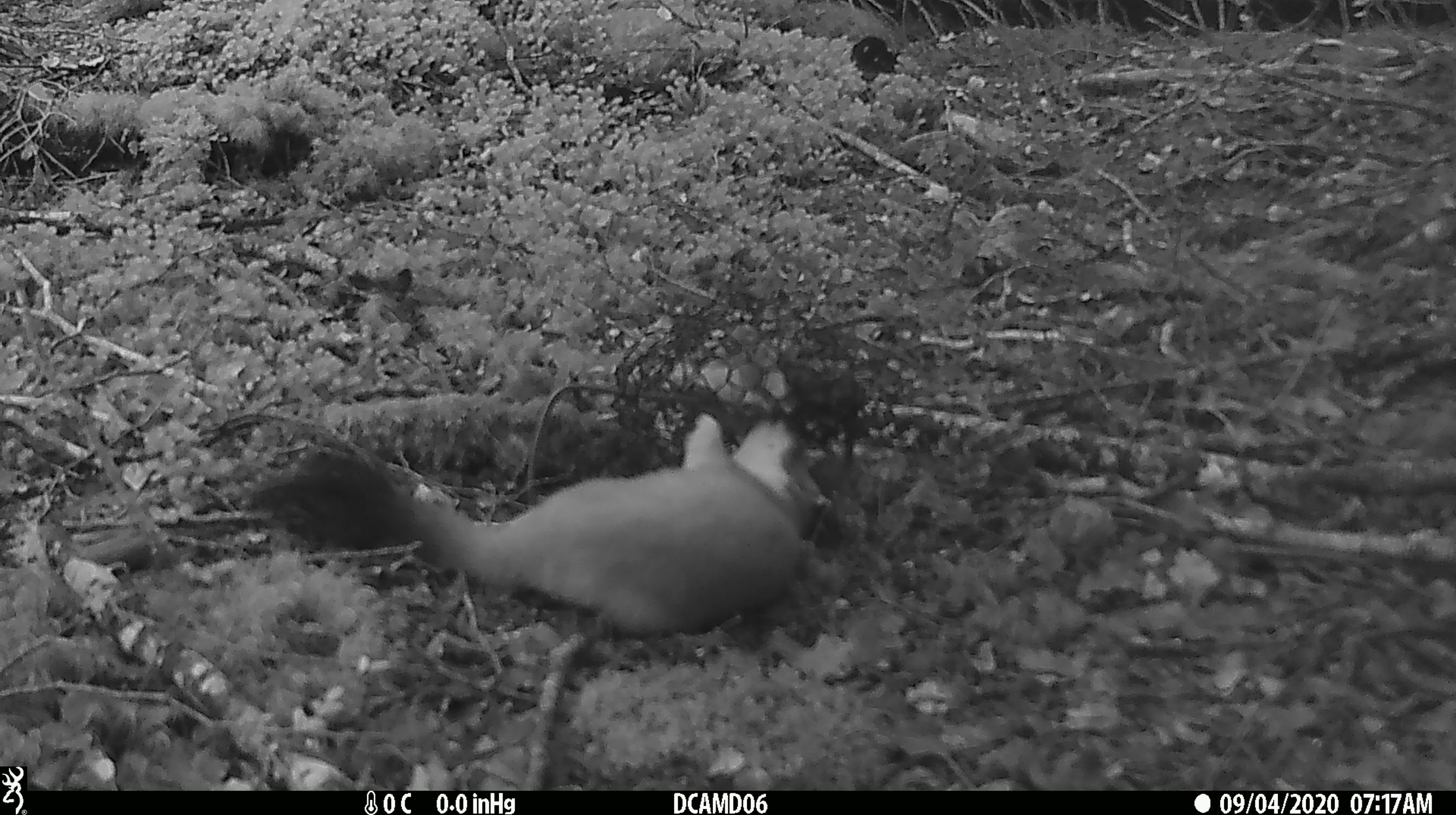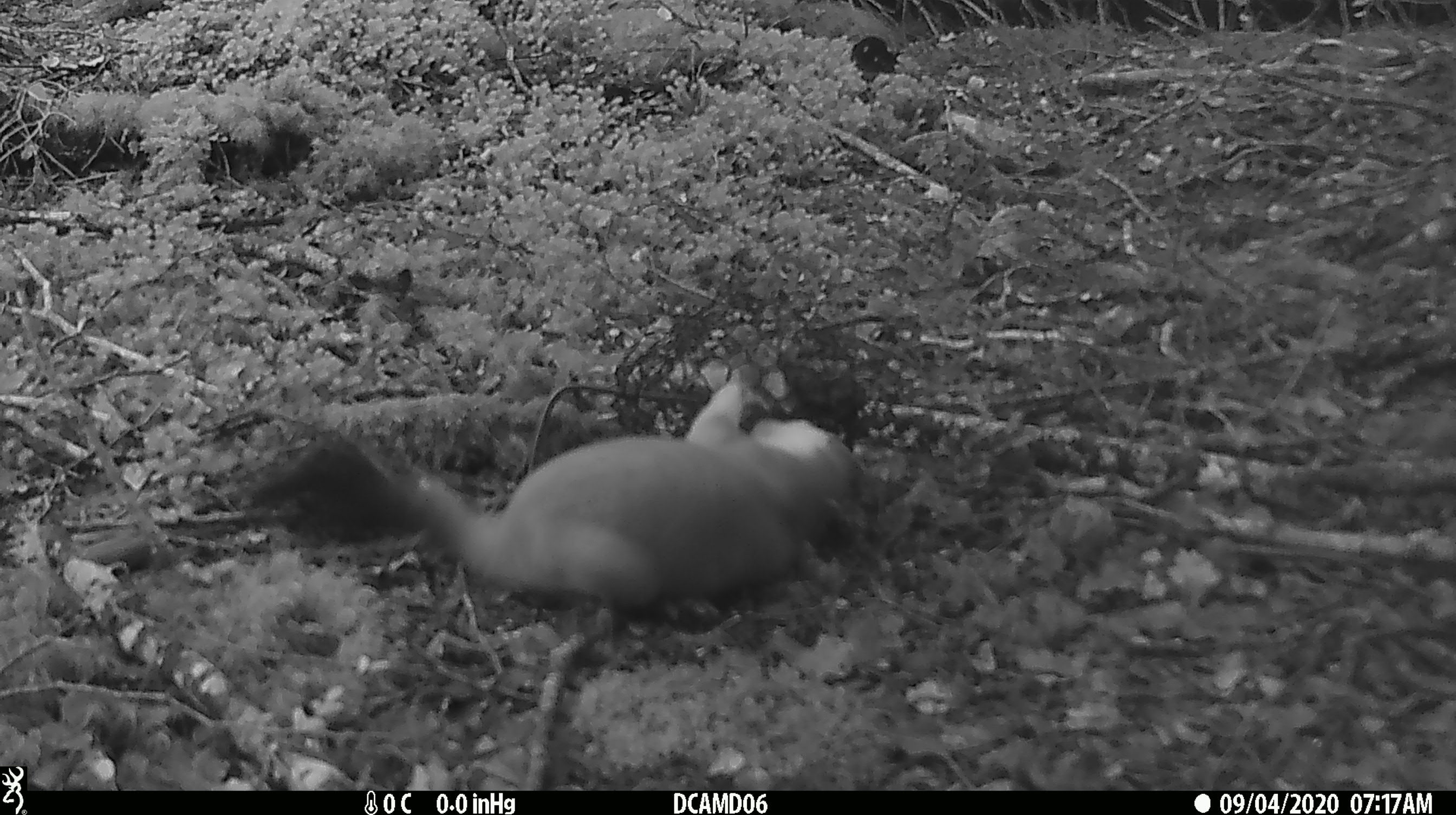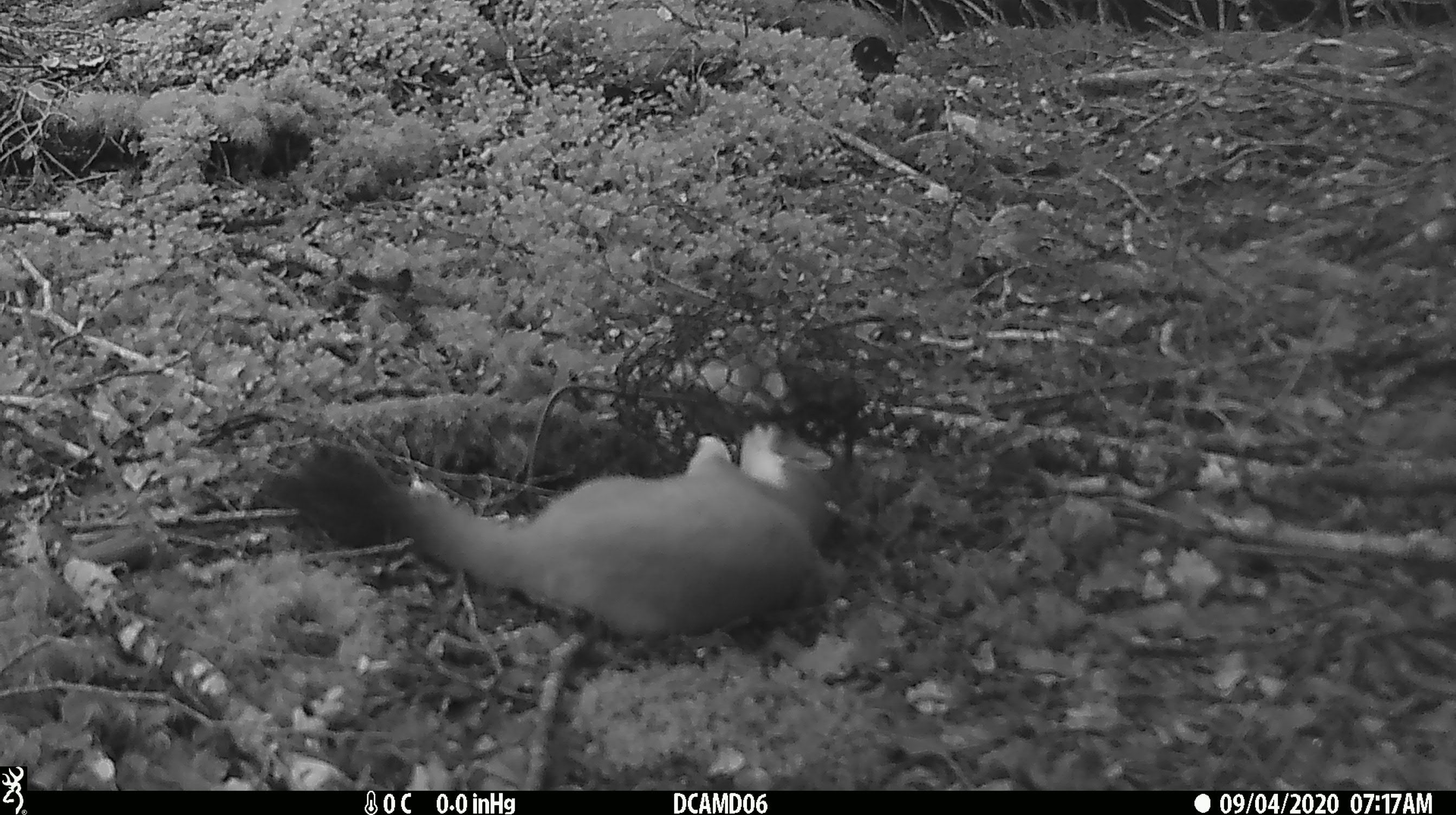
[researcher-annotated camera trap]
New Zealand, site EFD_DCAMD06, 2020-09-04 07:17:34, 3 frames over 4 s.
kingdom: Animalia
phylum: Chordata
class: Mammalia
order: Carnivora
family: Mustelidae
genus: Mustela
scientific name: Mustela erminea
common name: stoat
Stoat (Mustela erminea).